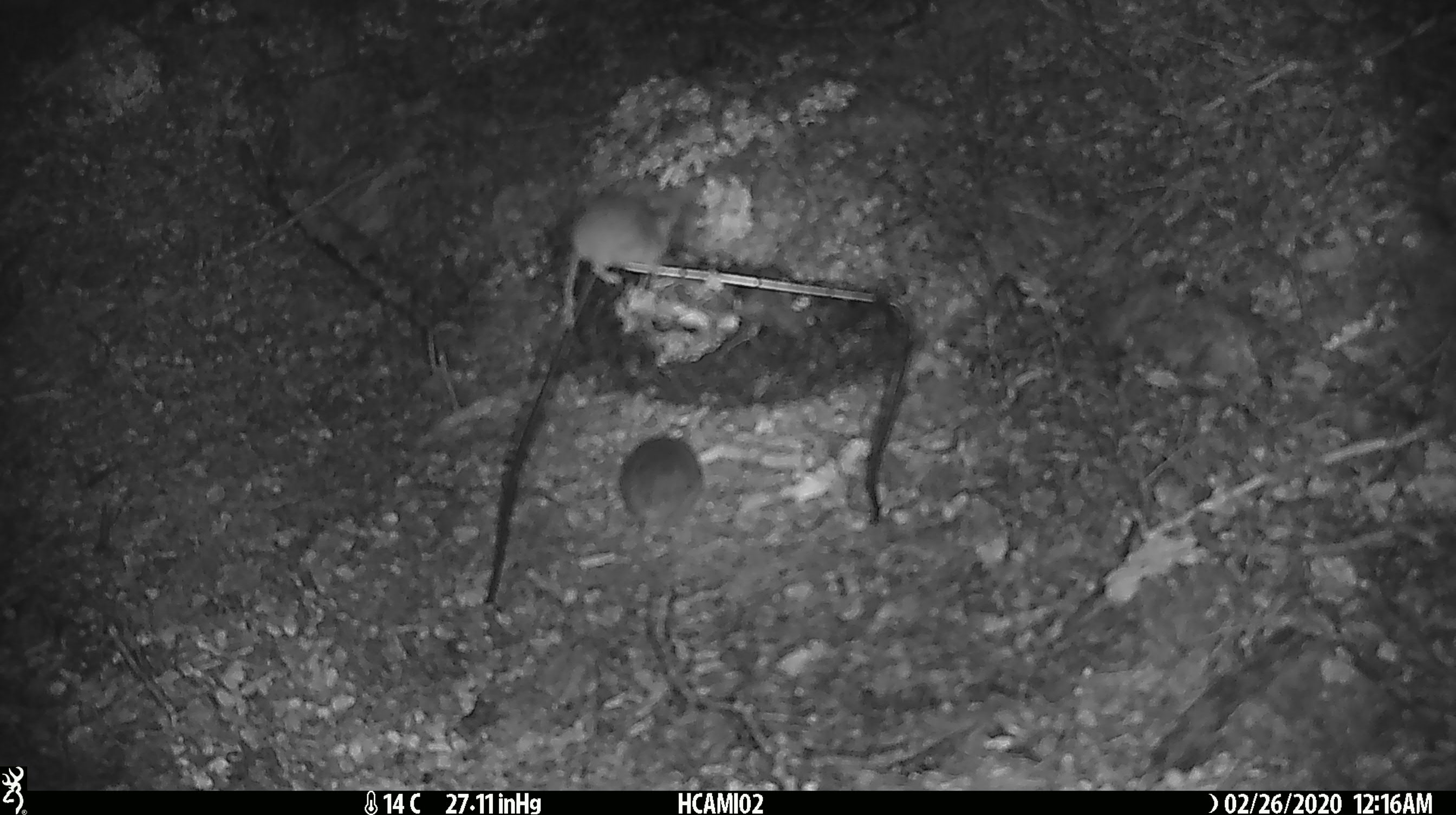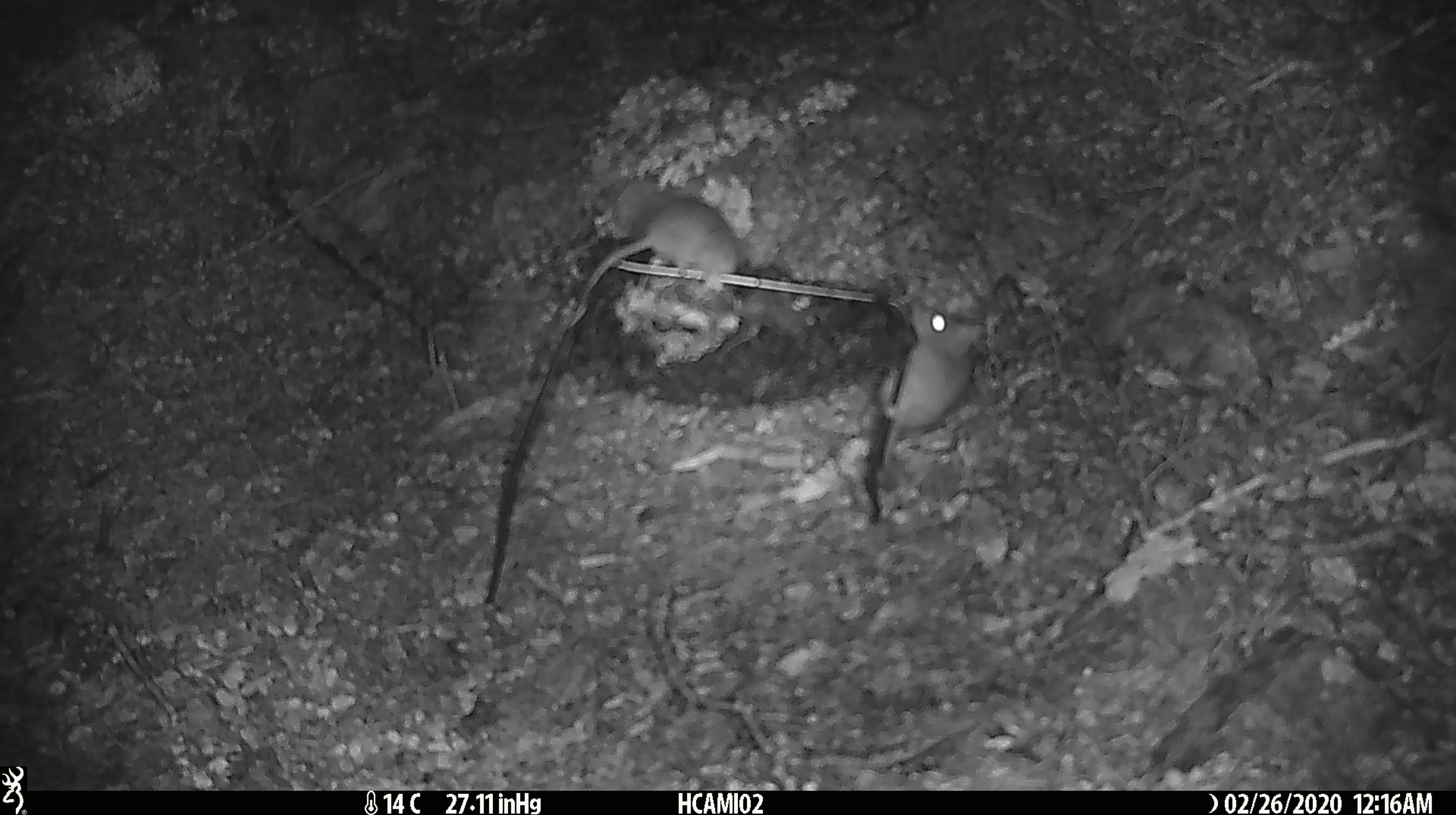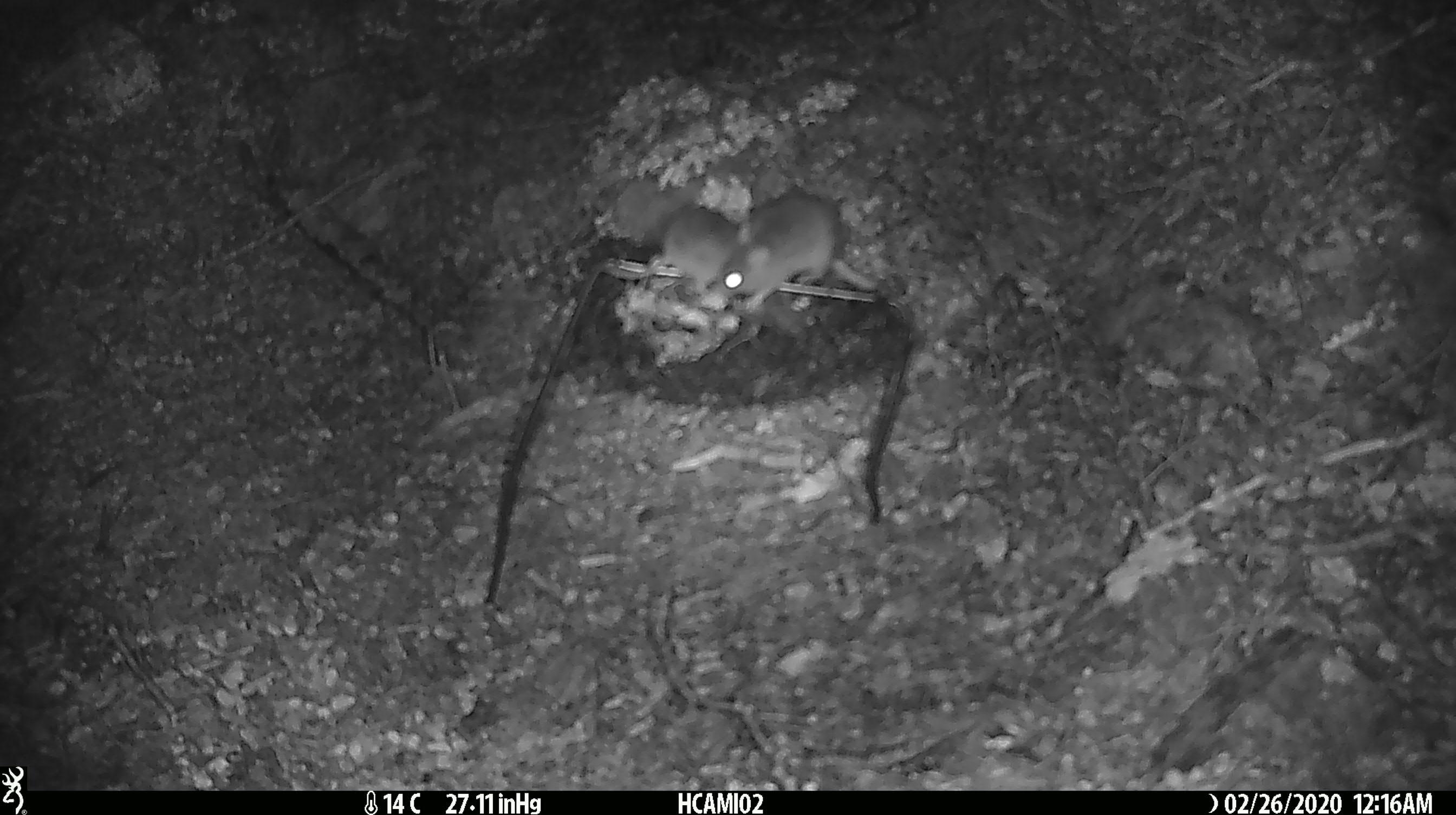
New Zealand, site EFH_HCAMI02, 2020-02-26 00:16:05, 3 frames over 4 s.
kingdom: Animalia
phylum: Chordata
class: Mammalia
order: Rodentia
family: Muridae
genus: Mus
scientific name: Mus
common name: mouse